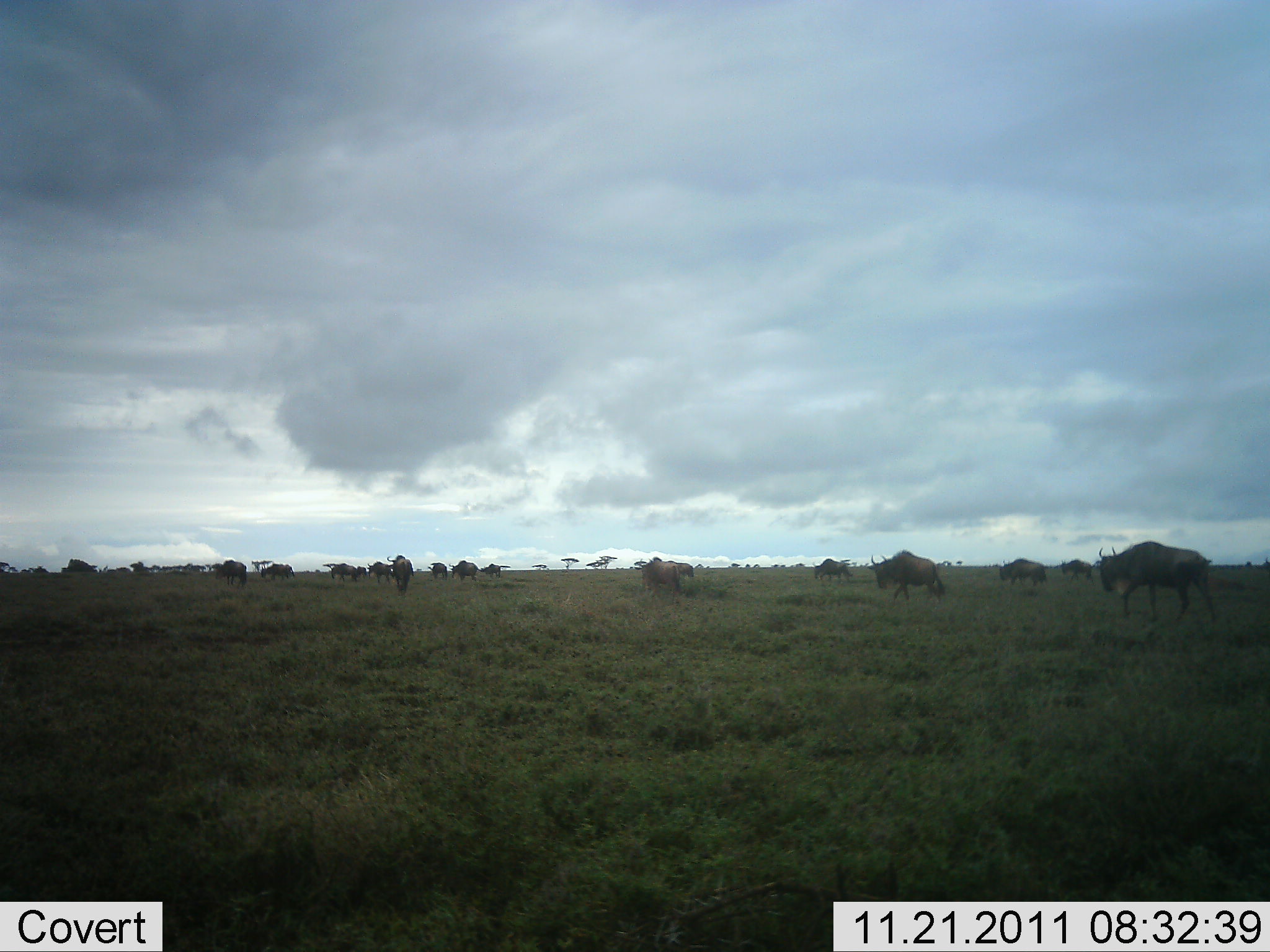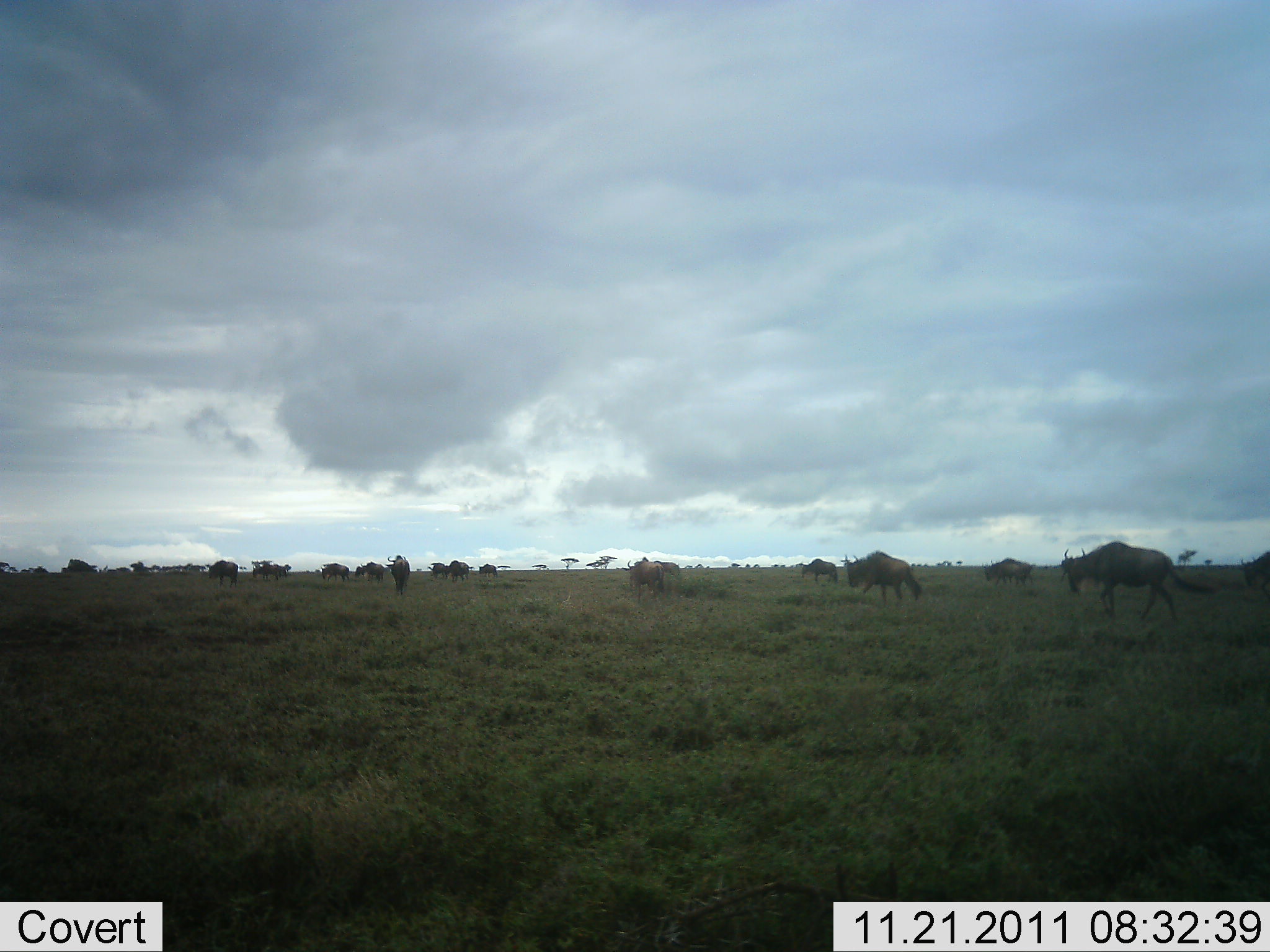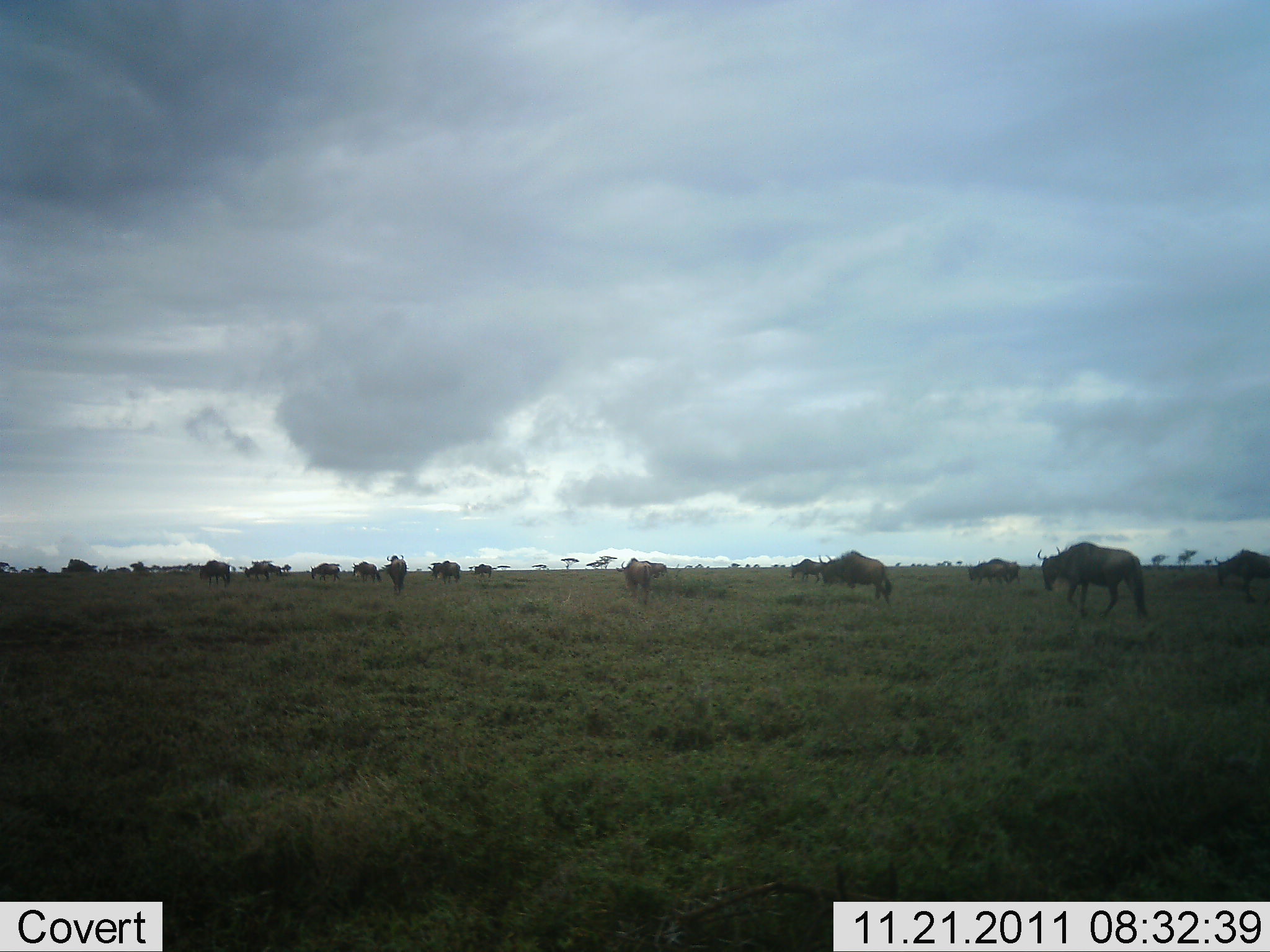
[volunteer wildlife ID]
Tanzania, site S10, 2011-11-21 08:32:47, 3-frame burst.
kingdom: Animalia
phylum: Chordata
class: Mammalia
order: Artiodactyla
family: Bovidae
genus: Connochaetes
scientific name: Connochaetes taurinus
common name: blue wildebeest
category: wildebeest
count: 11-50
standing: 0%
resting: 0%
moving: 100%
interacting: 0%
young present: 0%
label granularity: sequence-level